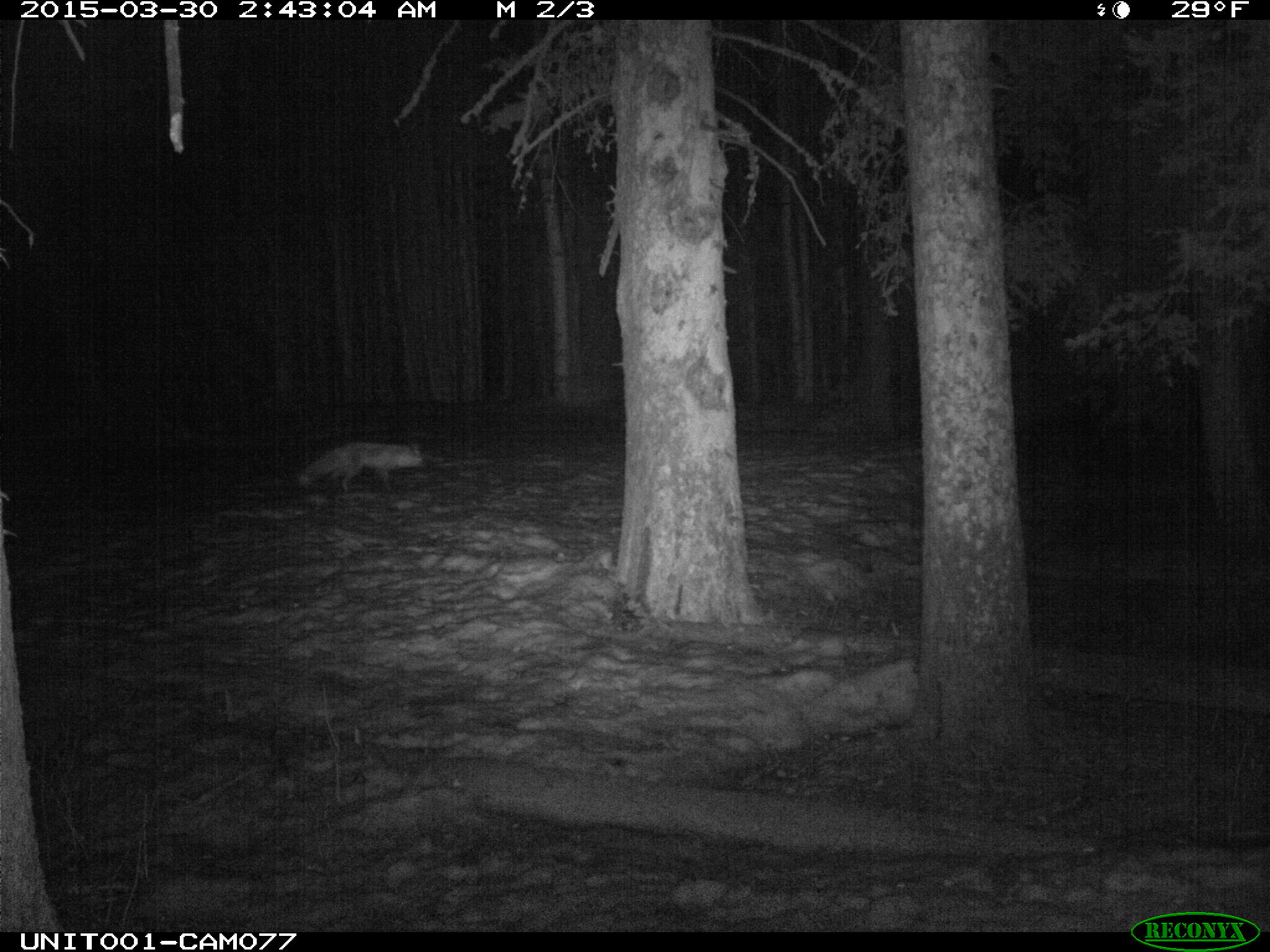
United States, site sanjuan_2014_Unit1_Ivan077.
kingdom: Animalia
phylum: Chordata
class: Mammalia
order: Carnivora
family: Canidae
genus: Vulpes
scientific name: Vulpes vulpes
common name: red fox